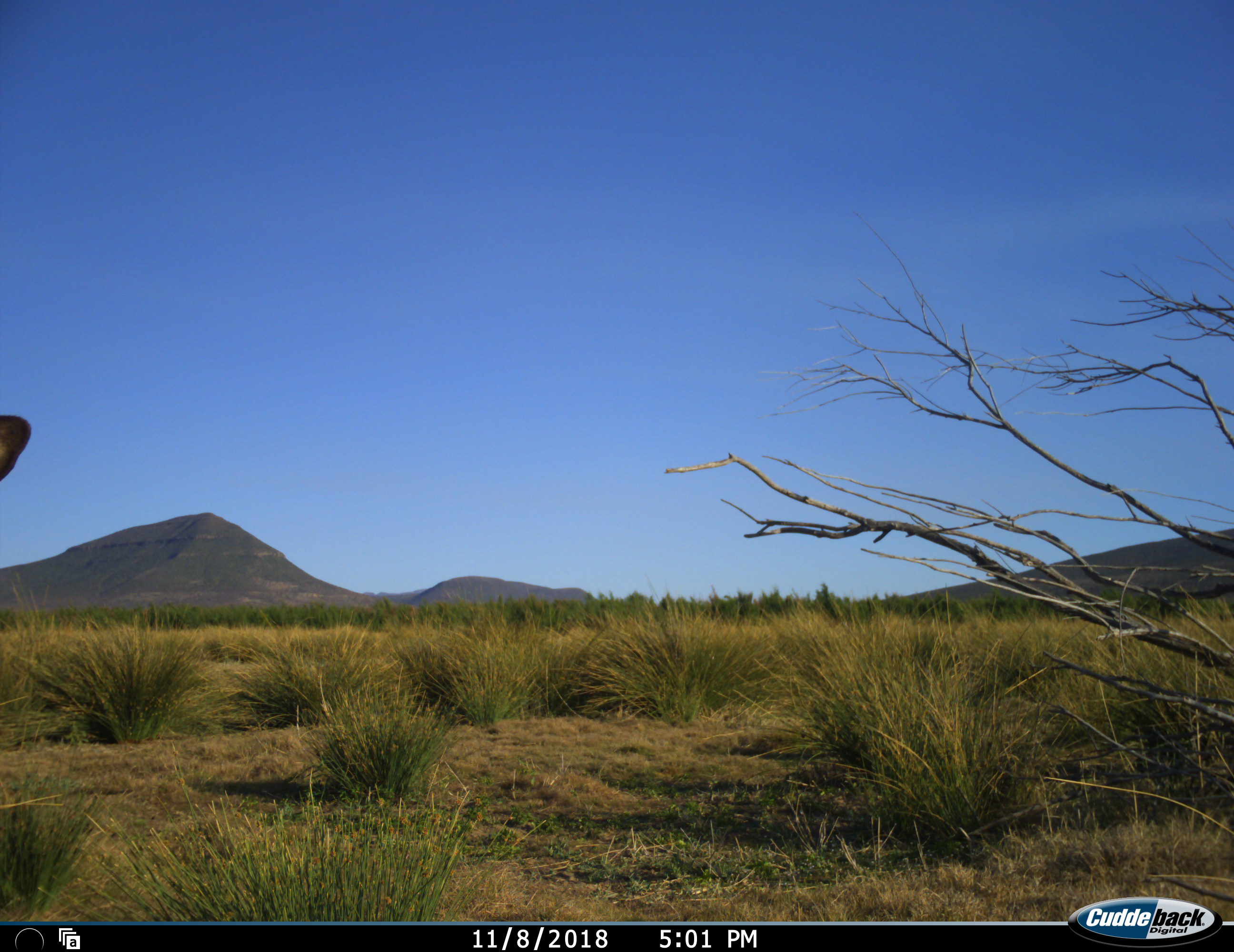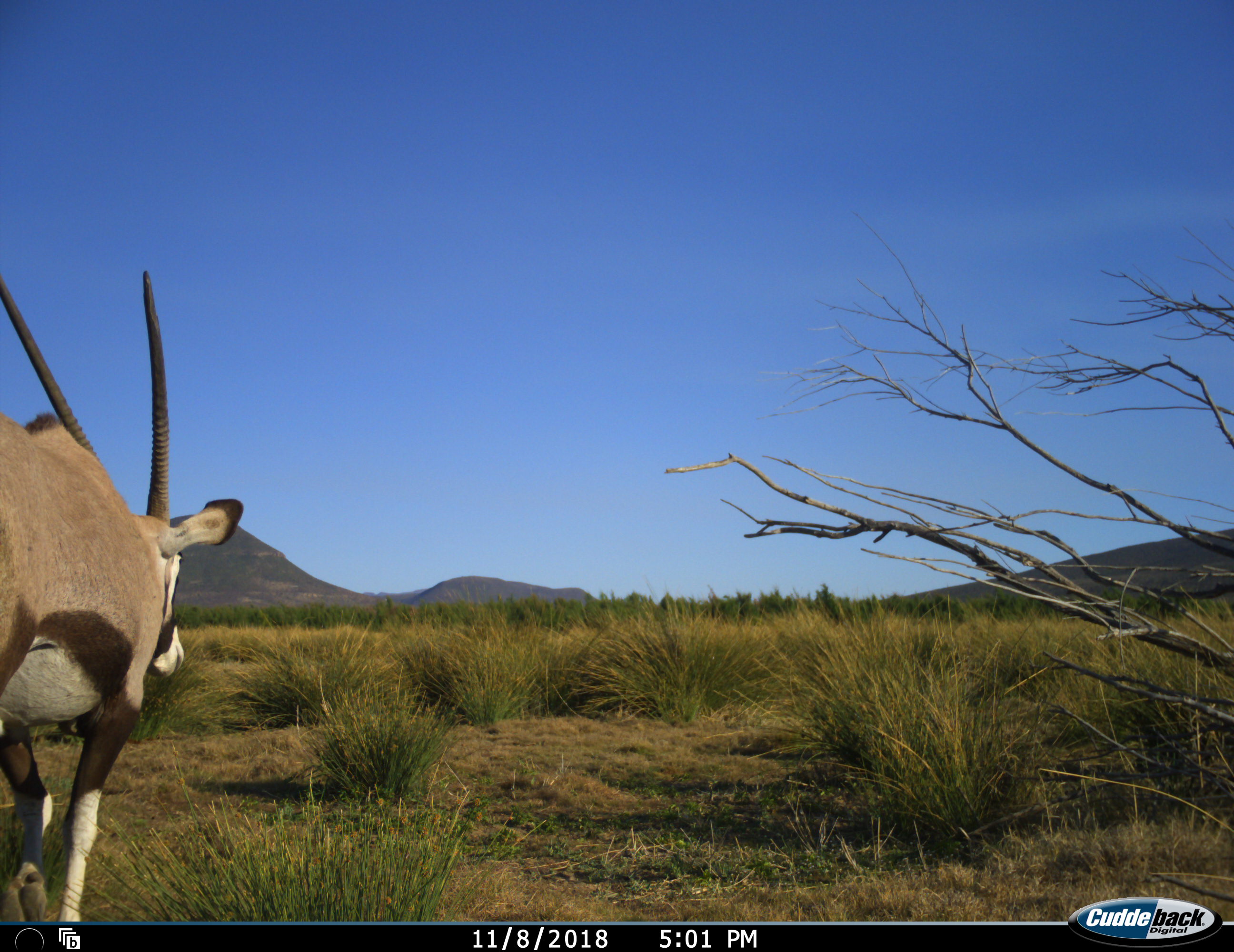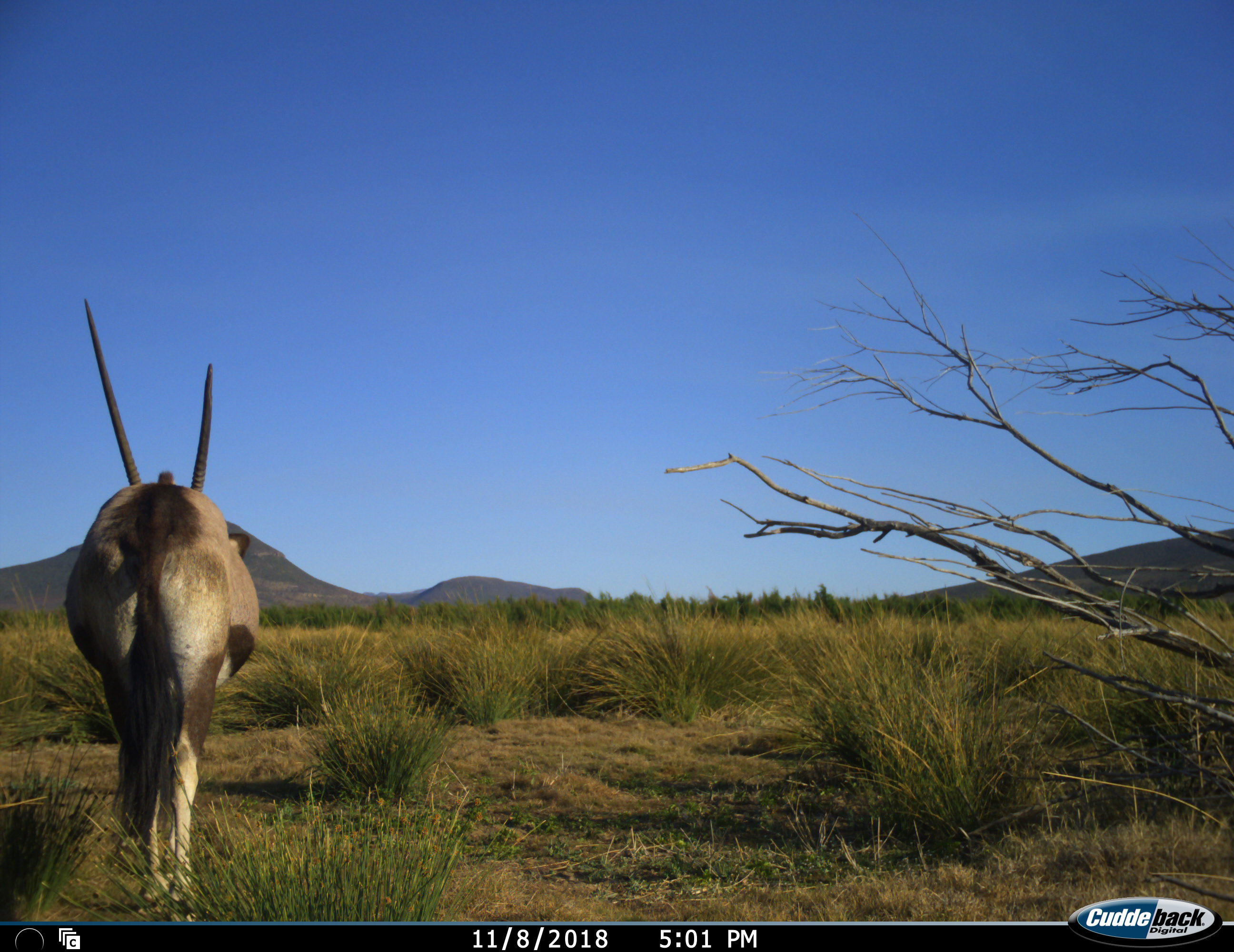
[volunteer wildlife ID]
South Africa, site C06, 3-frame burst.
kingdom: Animalia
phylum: Chordata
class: Mammalia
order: Artiodactyla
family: Bovidae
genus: Oryx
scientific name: Oryx gazella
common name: gemsbok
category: gemsbokoryx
Gemsbokoryx (gemsbok) (Oryx gazella), count 1. Behavior (volunteer vote fractions): standing 0%, resting 0%, moving 100%, interacting 0%. Young present (vote fraction): 0%. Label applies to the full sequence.